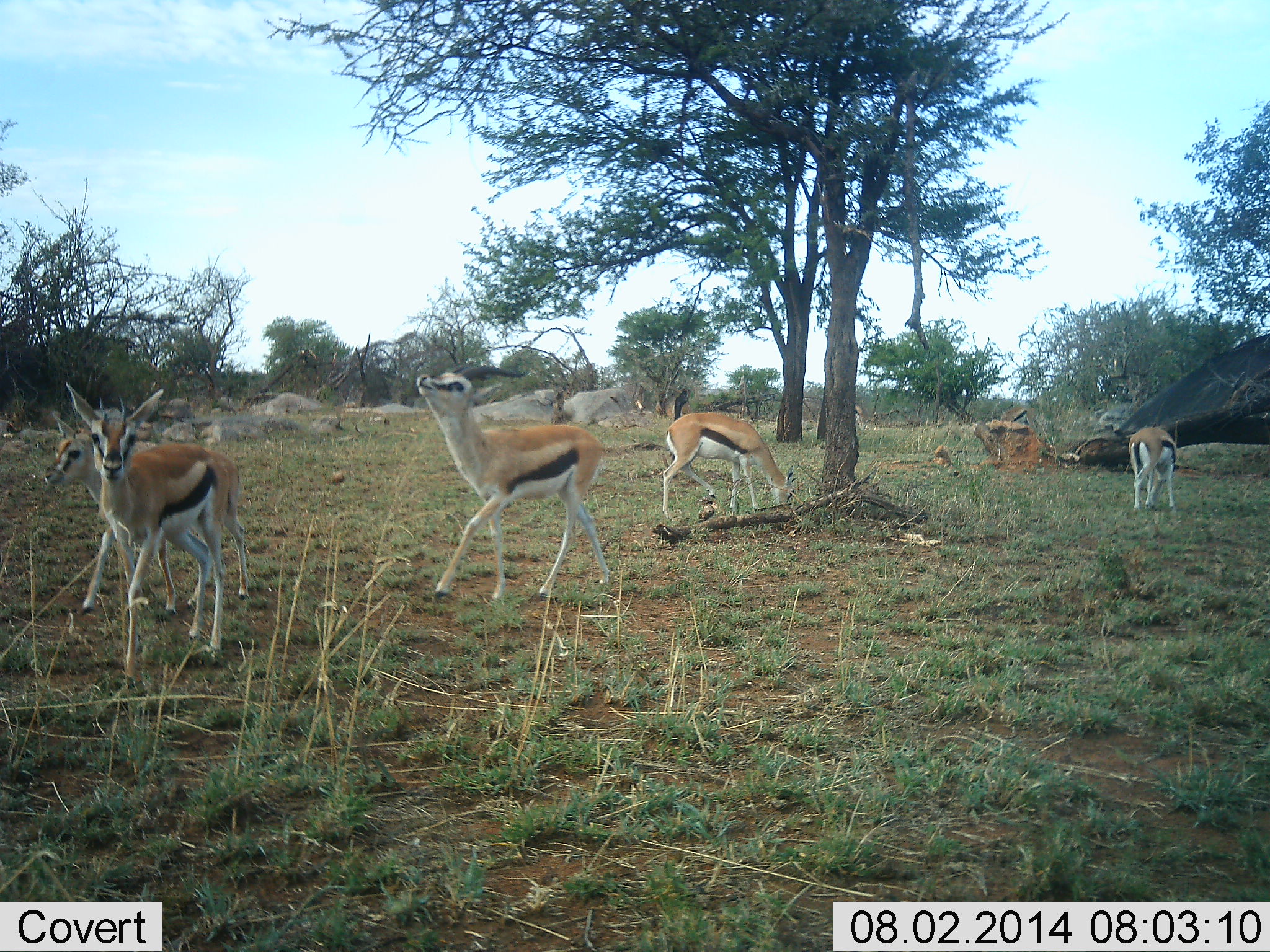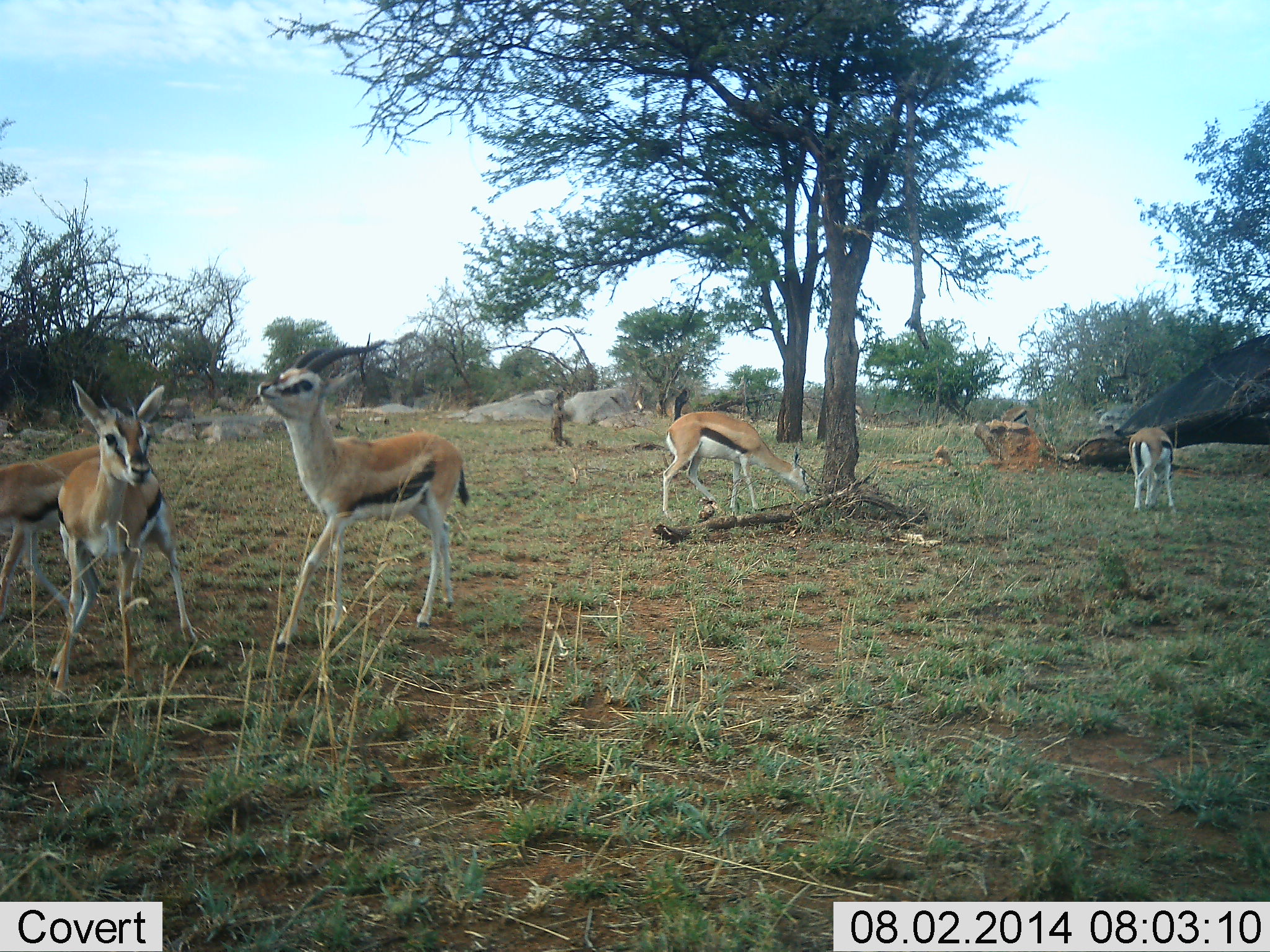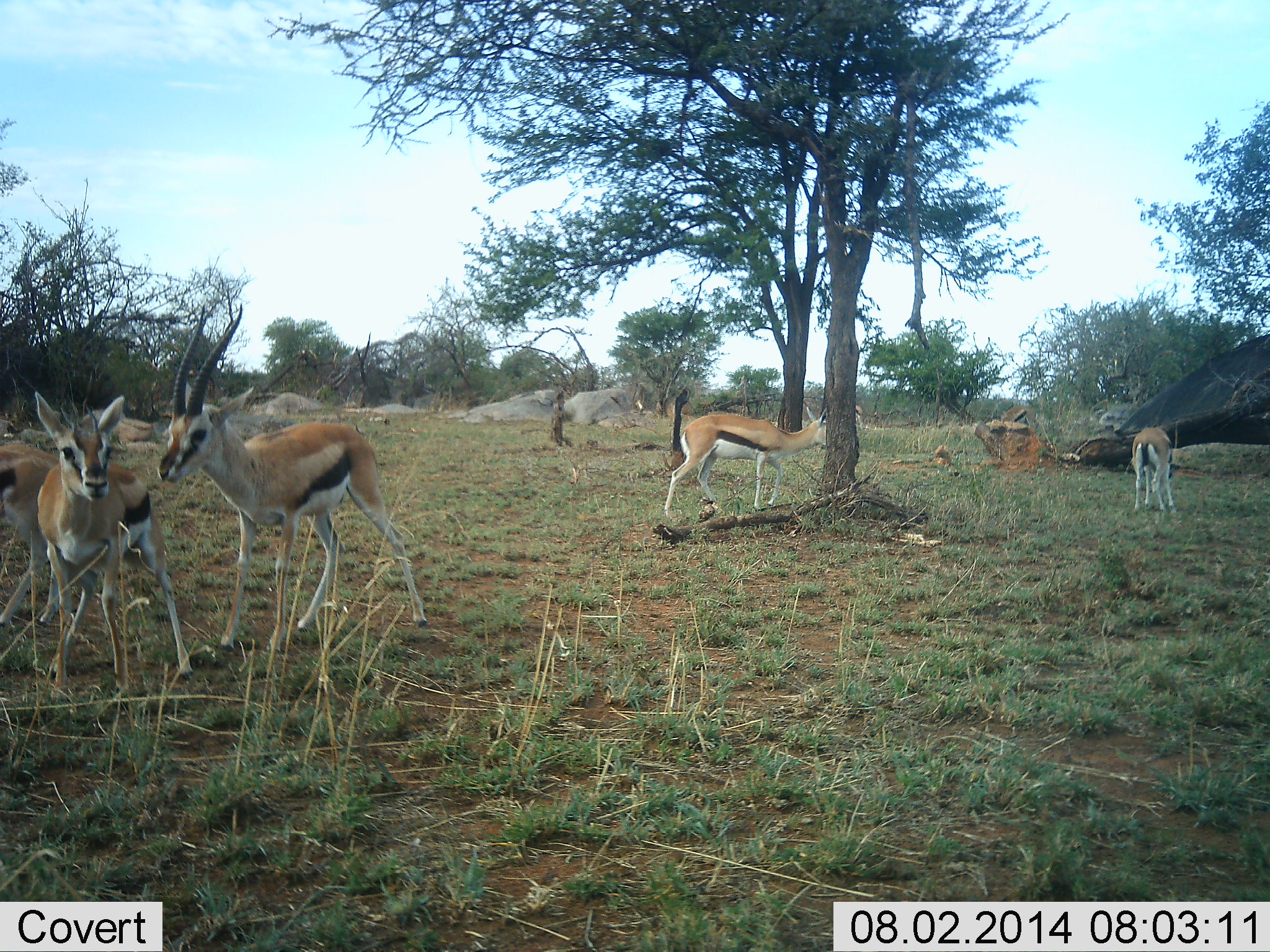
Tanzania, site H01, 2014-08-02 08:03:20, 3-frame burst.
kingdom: Animalia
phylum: Chordata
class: Mammalia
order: Artiodactyla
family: Bovidae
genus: Eudorcas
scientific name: Eudorcas thomsonii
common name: thomson's gazelle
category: gazellethomsons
Gazellethomsons (thomson's gazelle) (Eudorcas thomsonii), count 5. Behavior (volunteer vote fractions): standing 40%, resting 0%, moving 80%, interacting 0%. Young present (vote fraction): 0%. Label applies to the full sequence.